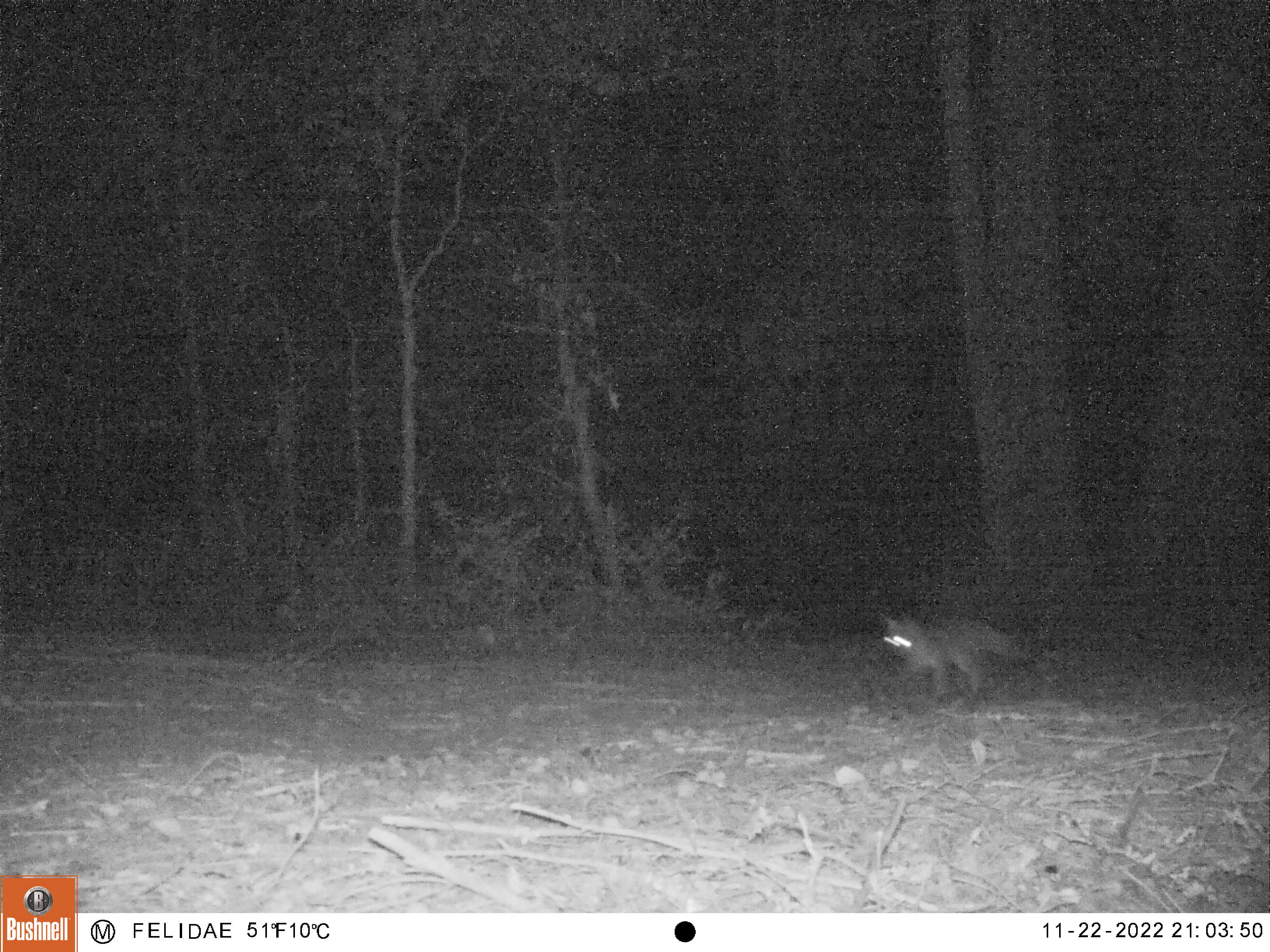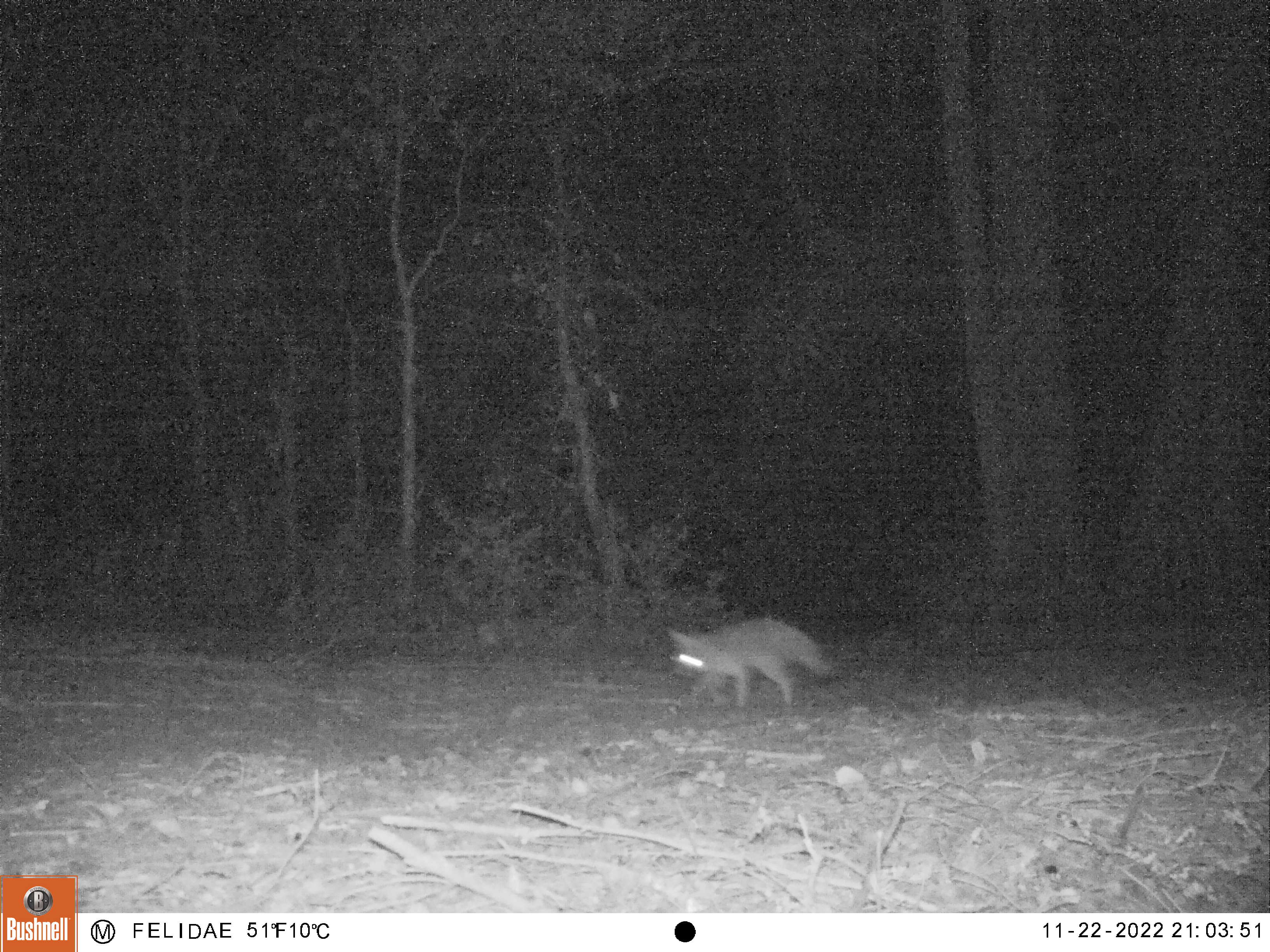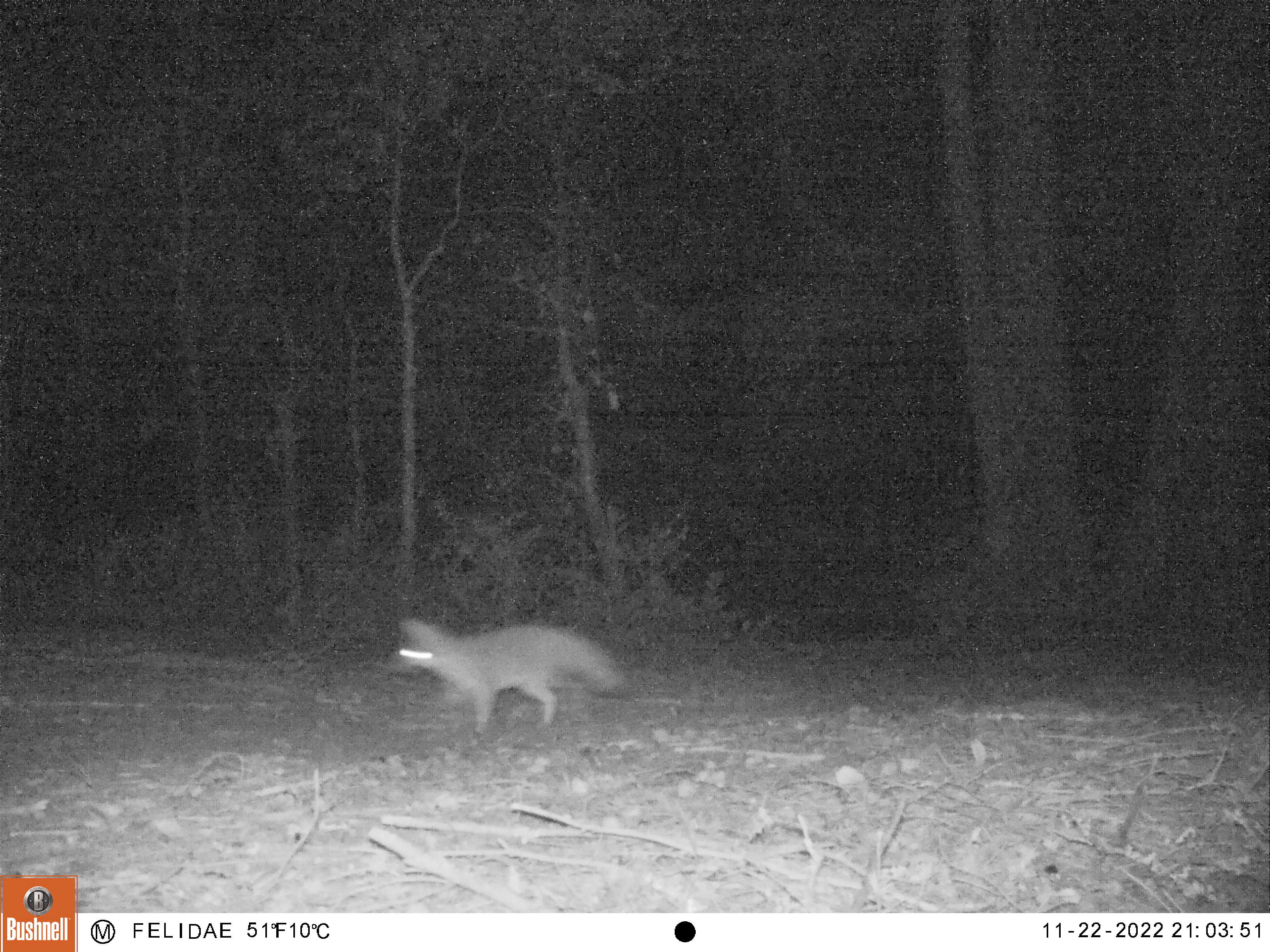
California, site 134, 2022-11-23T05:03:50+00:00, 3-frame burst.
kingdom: Animalia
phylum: Chordata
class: Mammalia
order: Carnivora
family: Canidae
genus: Urocyon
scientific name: Urocyon cinereoargenteus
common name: gray fox